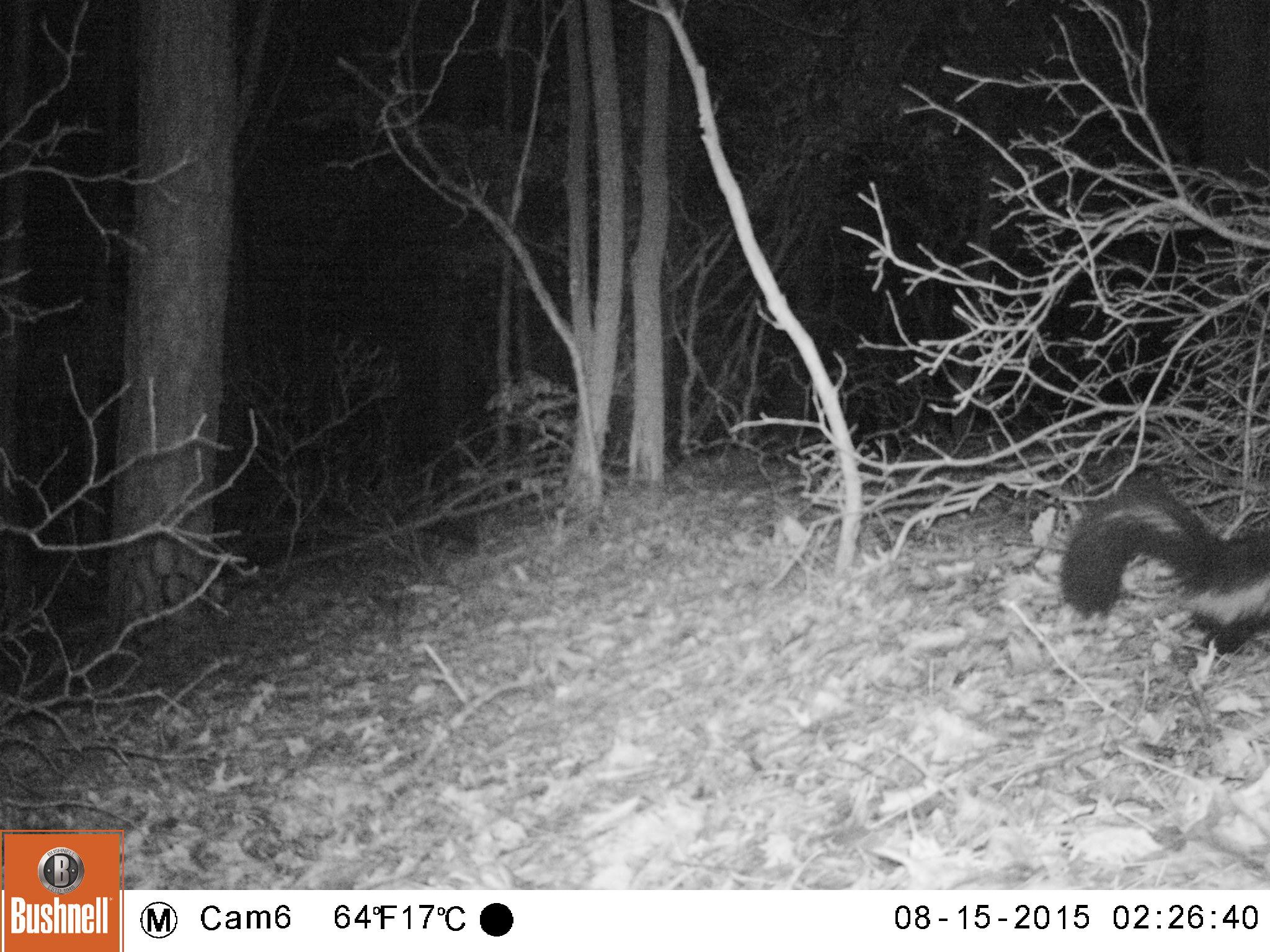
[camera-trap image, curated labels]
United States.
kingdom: Animalia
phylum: Chordata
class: Mammalia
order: Carnivora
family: Mephitidae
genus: Mephitis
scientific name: Mephitis mephitis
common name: striped skunk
Striped Skunk (Mephitis mephitis).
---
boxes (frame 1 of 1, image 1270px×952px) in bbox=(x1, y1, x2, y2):
Striped Skunk: bbox=(1057, 480, 1270, 652)